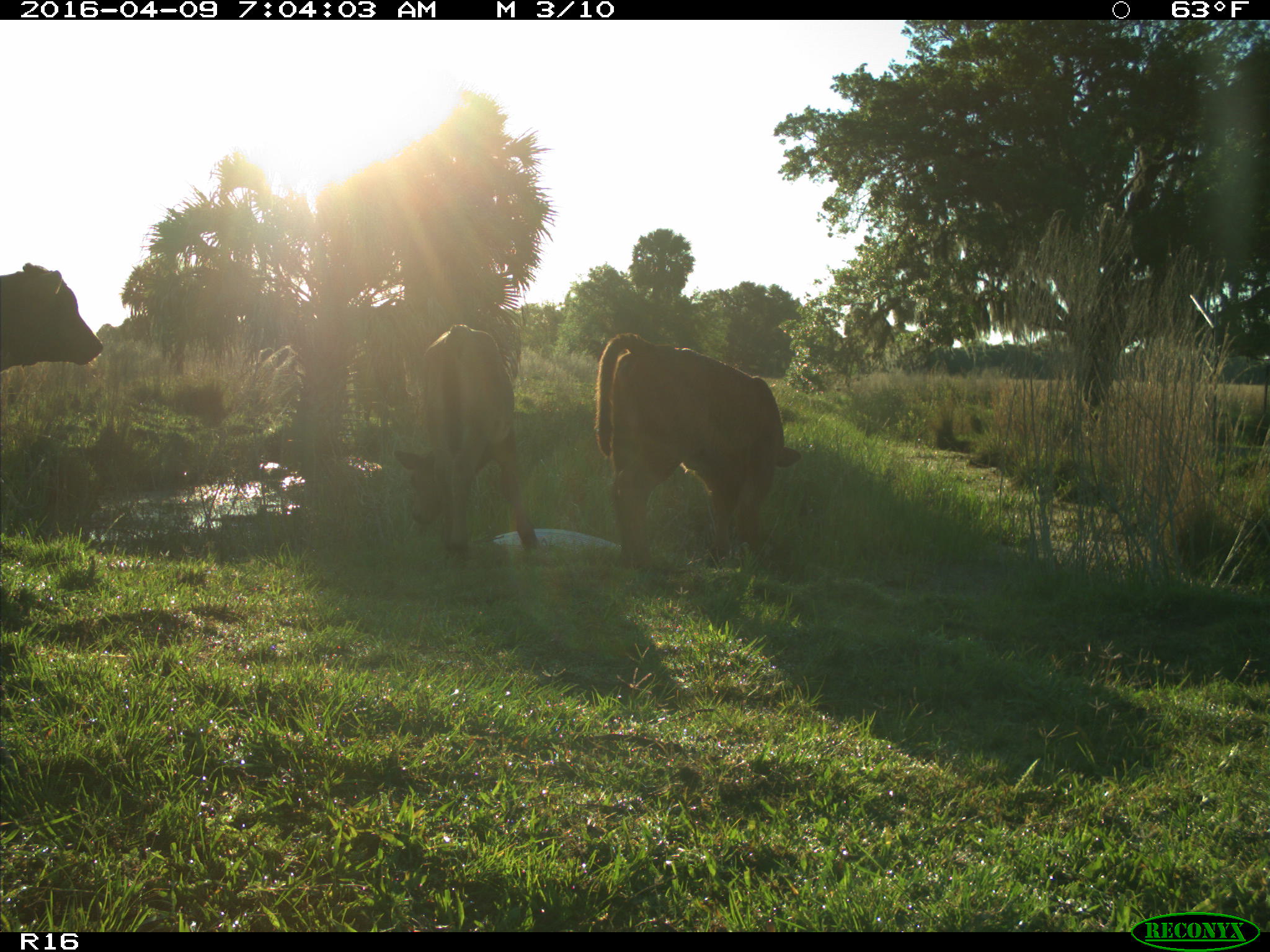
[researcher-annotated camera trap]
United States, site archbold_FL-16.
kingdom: Animalia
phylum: Chordata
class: Mammalia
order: Artiodactyla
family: Bovidae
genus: Bos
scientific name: Bos taurus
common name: domestic cow